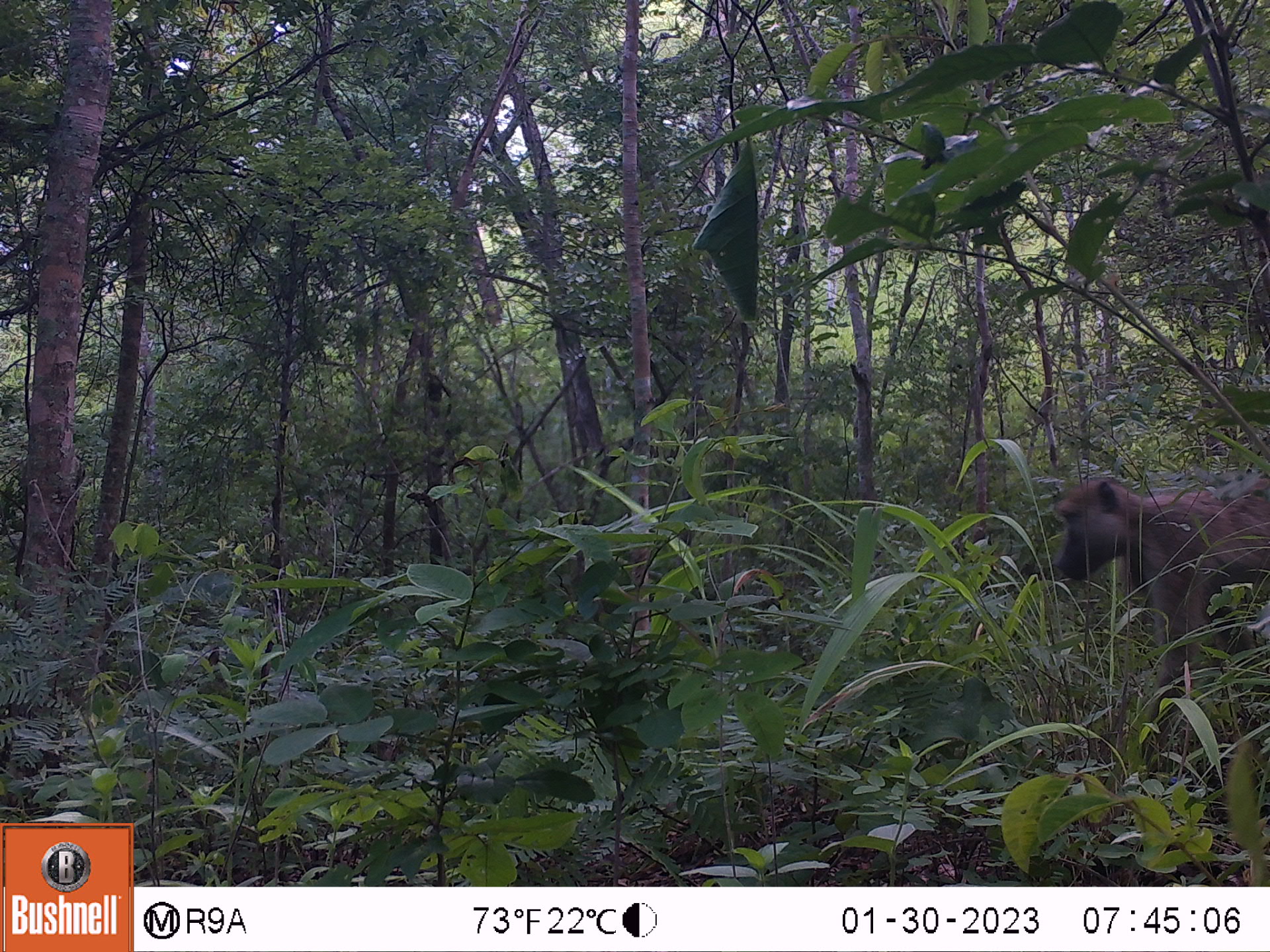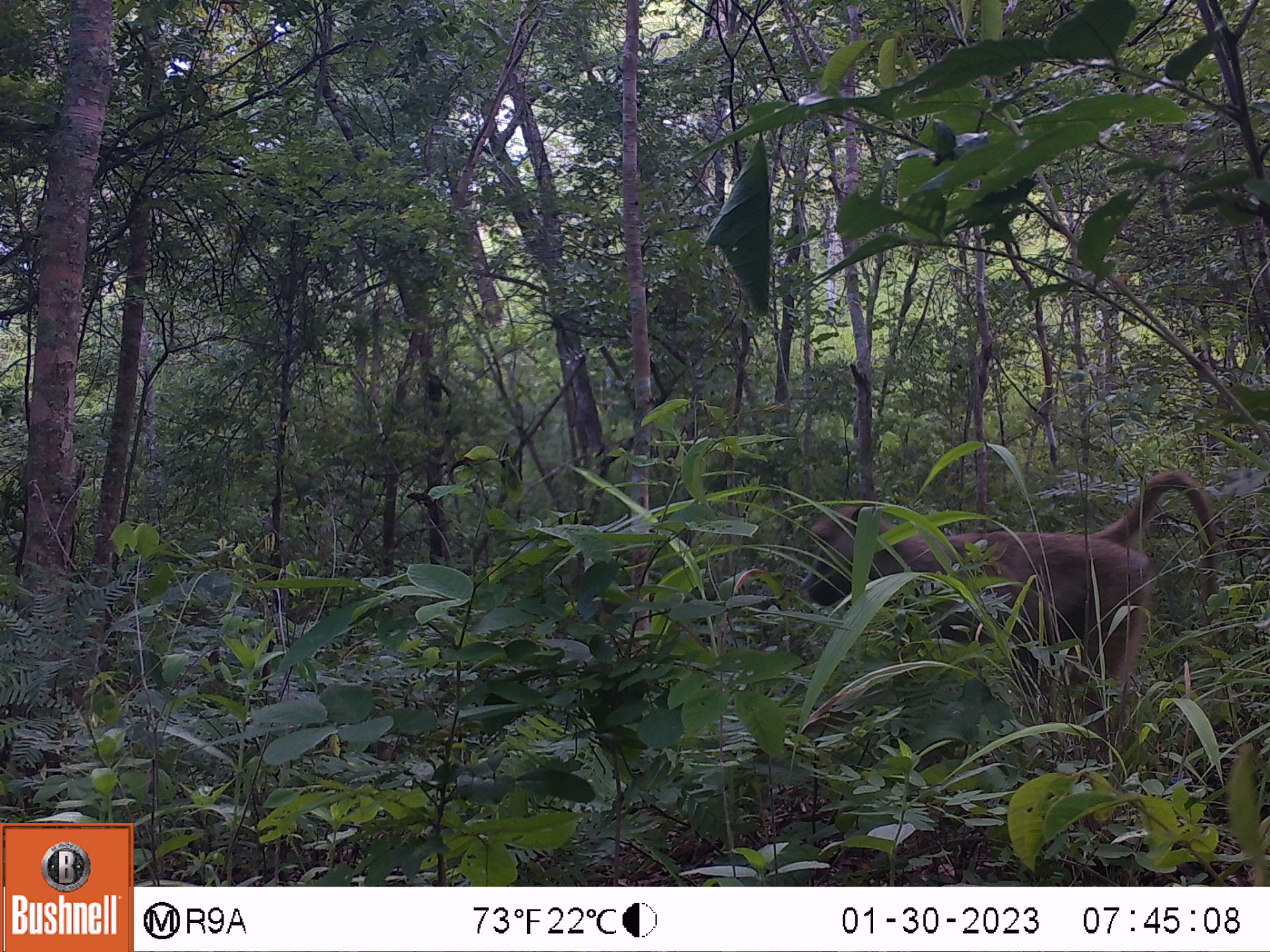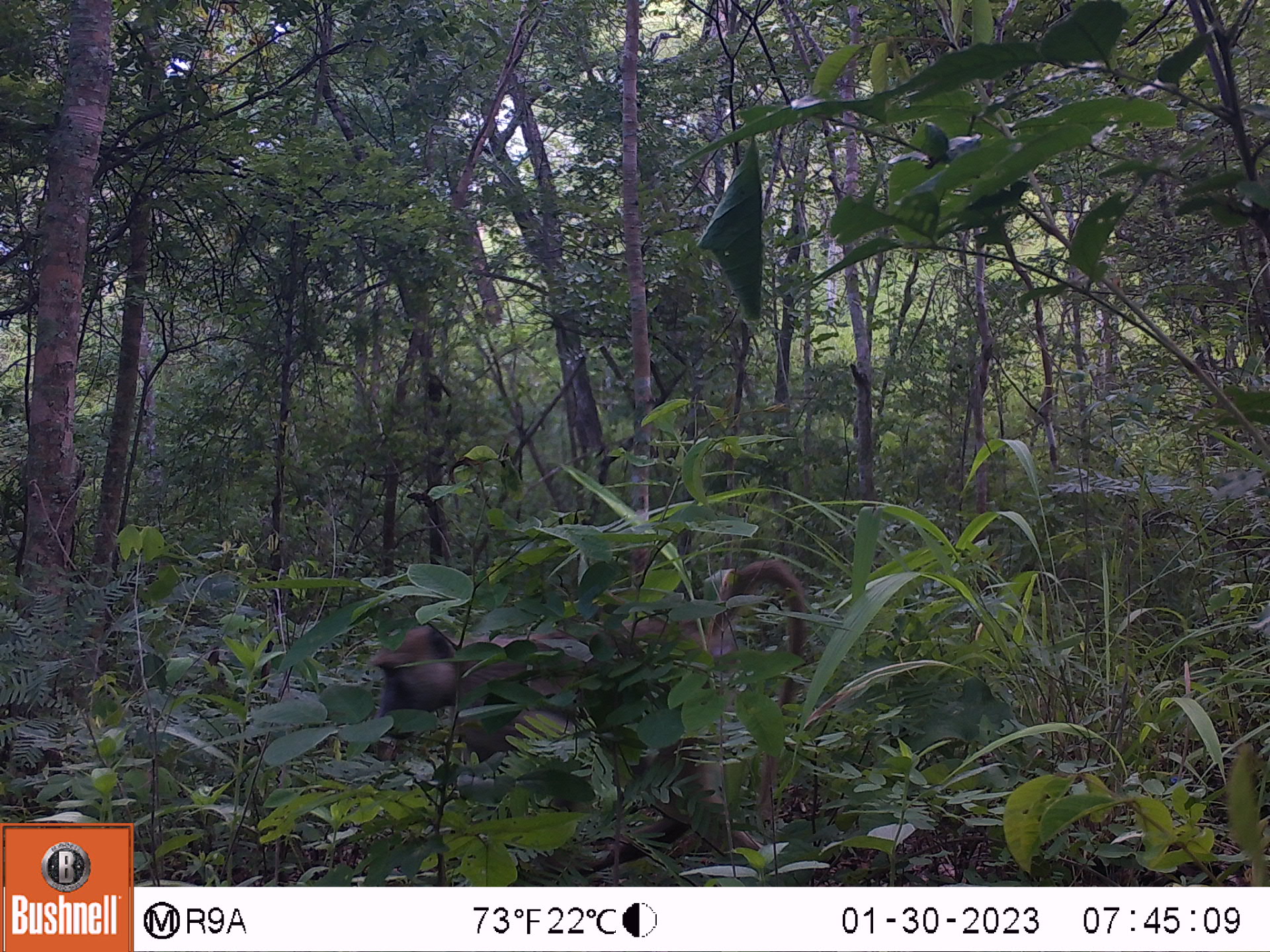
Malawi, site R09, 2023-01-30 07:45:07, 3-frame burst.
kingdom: Animalia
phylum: Chordata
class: Mammalia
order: Primates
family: Cercopithecidae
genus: Papio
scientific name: Papio cynocephalus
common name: yellow baboon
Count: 1.